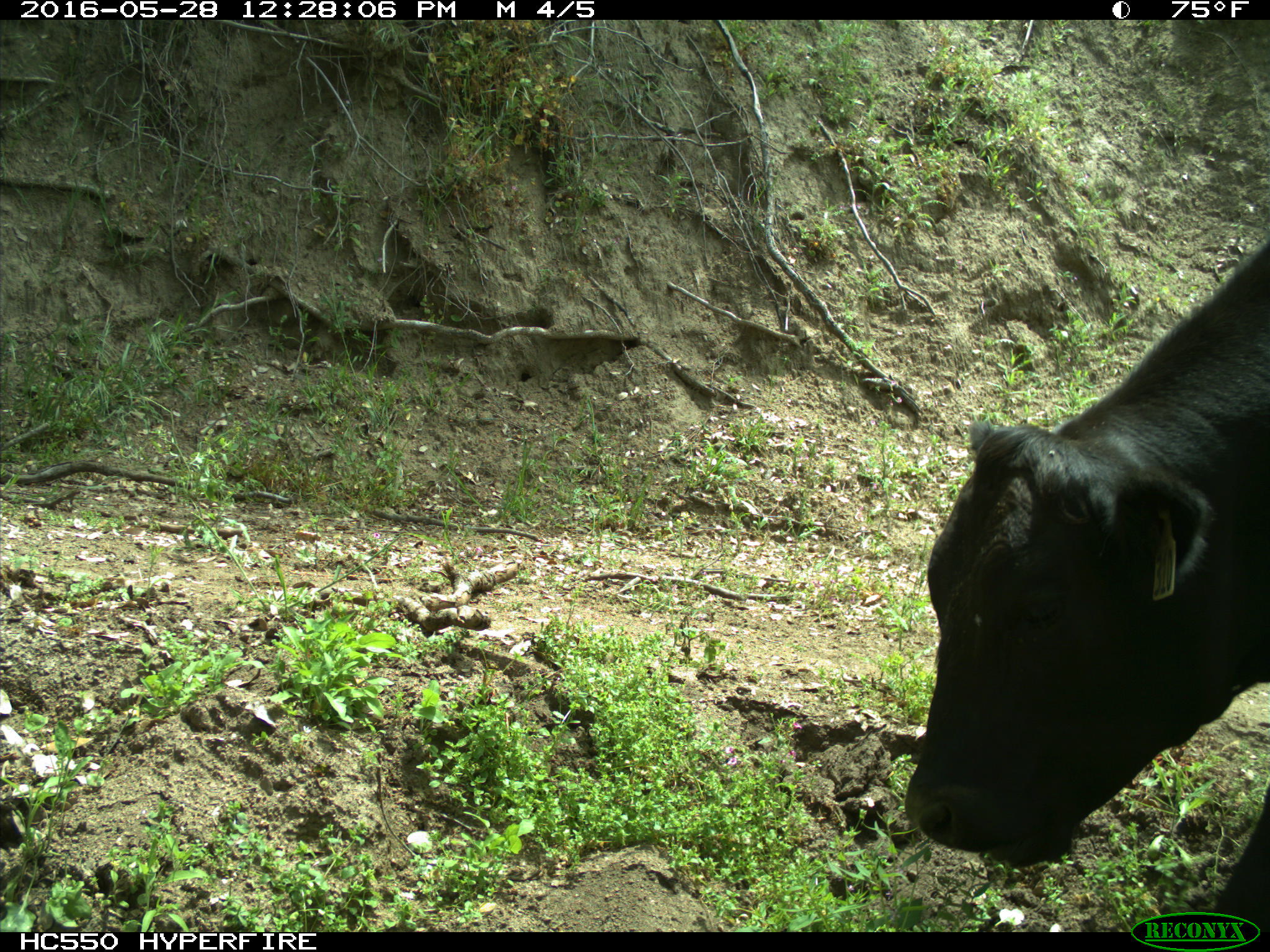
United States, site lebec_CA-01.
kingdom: Animalia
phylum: Chordata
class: Mammalia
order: Artiodactyla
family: Bovidae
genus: Bos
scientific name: Bos taurus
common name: domestic cow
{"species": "Bos taurus (domestic cow)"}